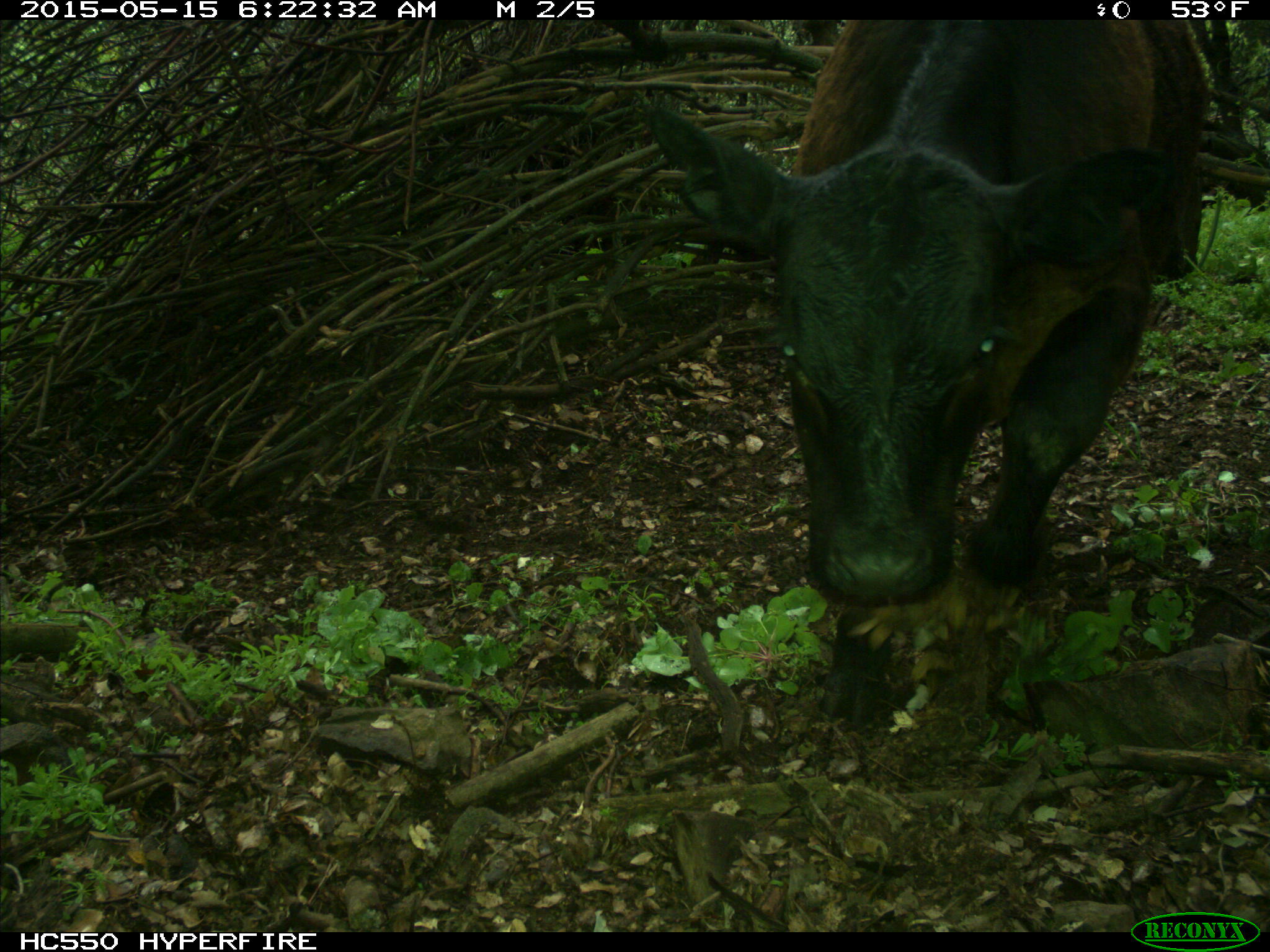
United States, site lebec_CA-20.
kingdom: Animalia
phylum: Chordata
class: Mammalia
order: Artiodactyla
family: Bovidae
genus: Bos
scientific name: Bos taurus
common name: domestic cow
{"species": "Bos taurus (domestic cow)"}